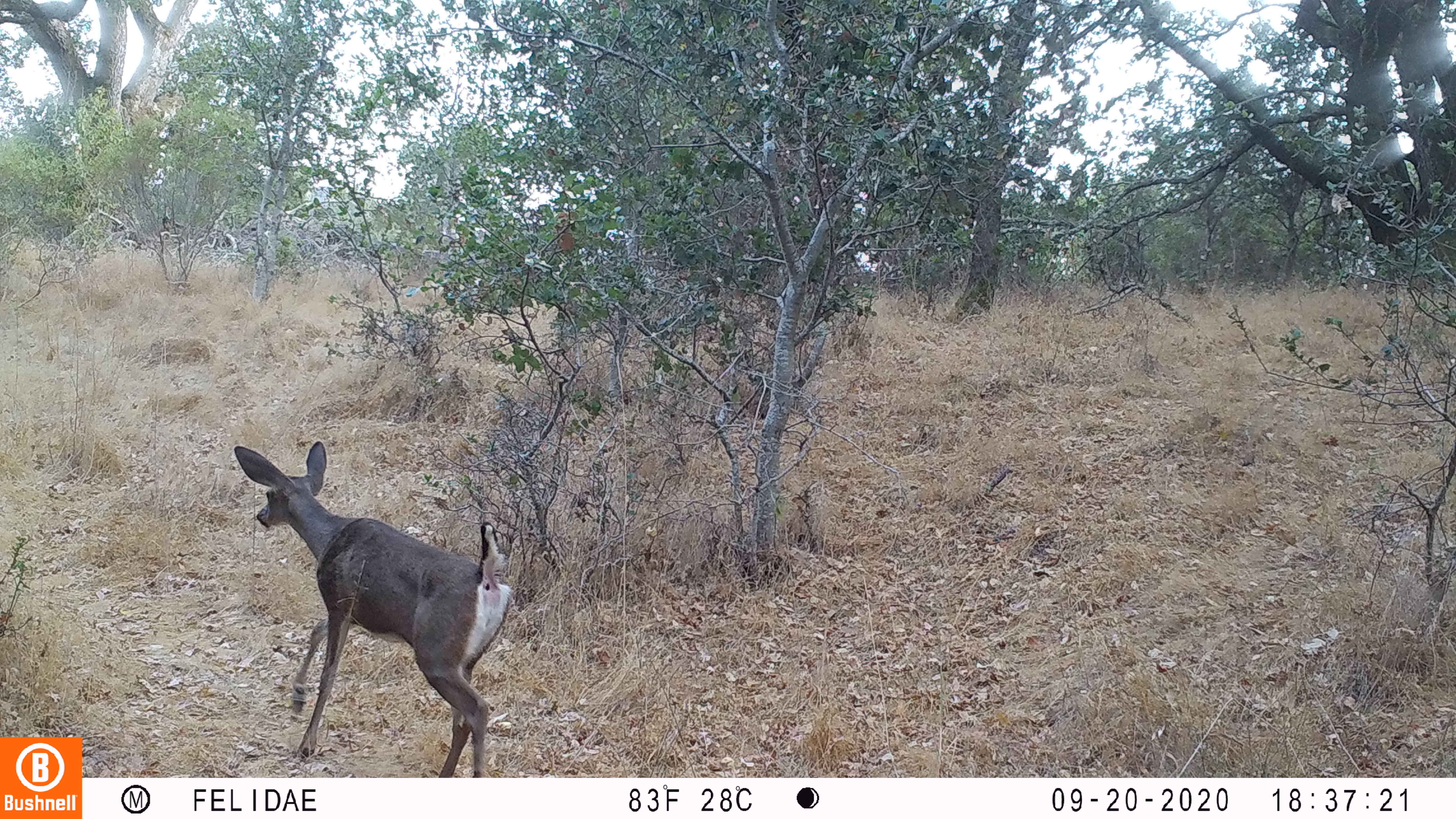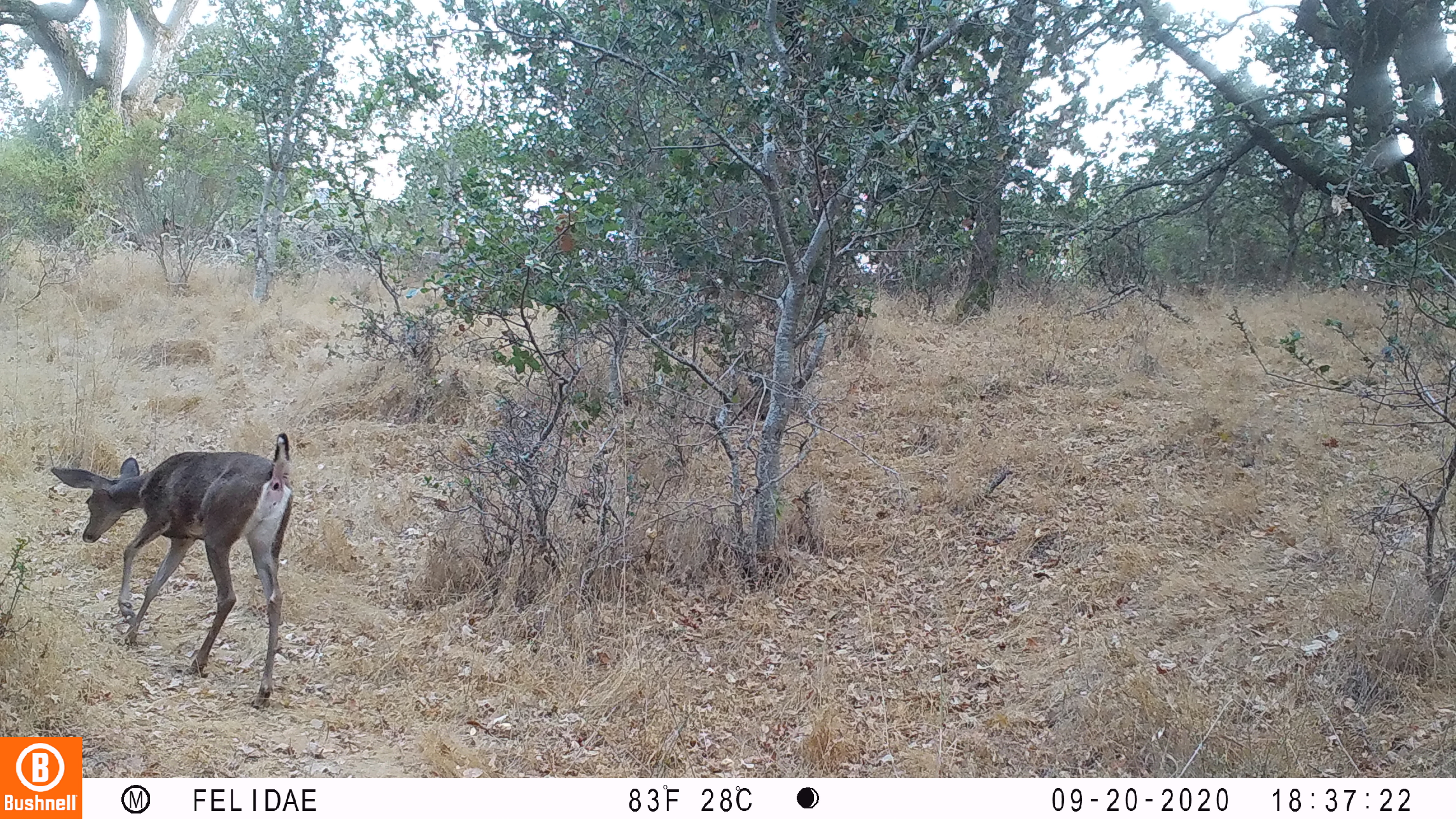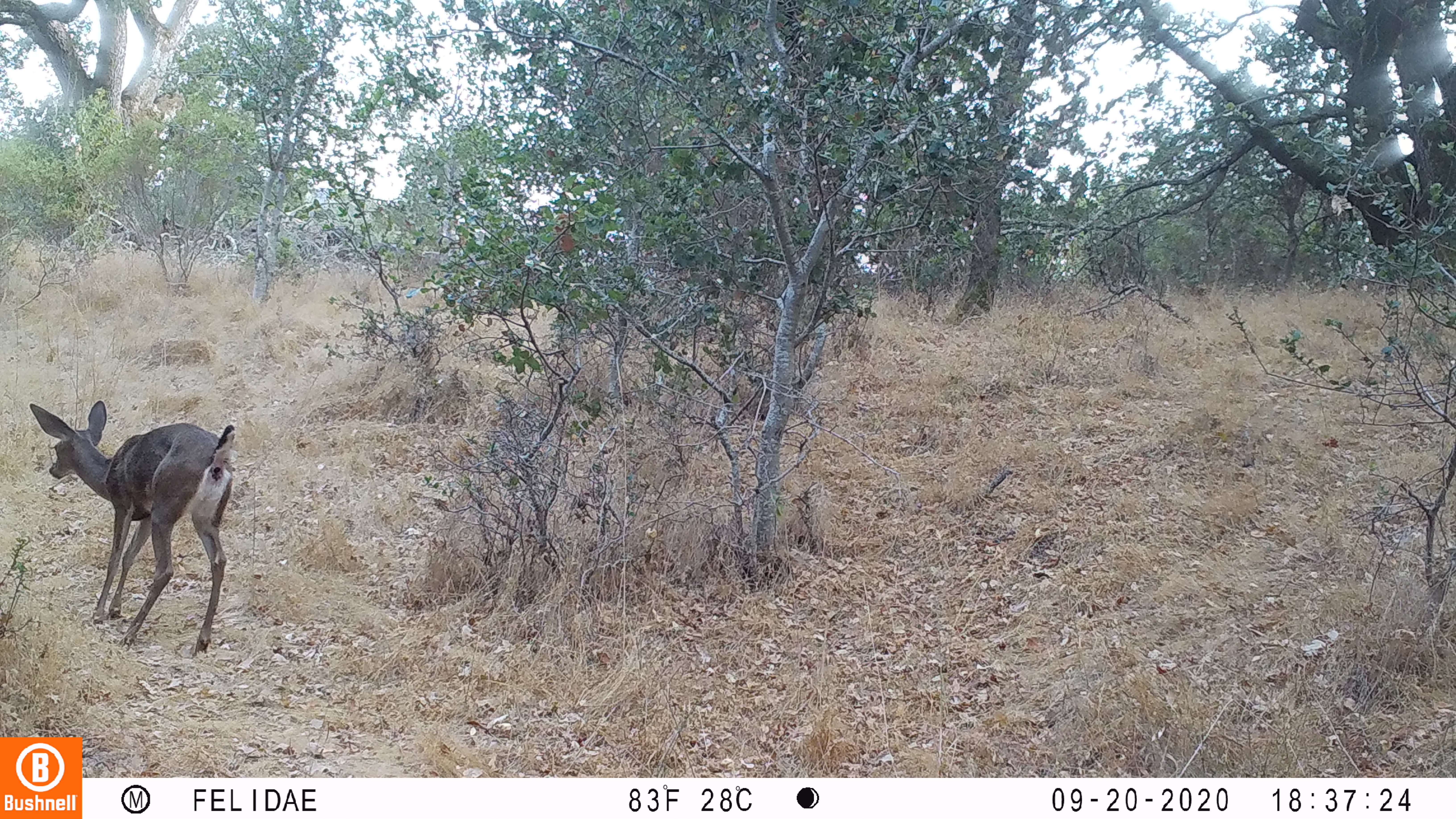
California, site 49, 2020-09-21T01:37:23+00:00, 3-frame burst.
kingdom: Animalia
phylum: Chordata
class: Mammalia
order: Artiodactyla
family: Cervidae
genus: Odocoileus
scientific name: Odocoileus hemionus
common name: mule deer